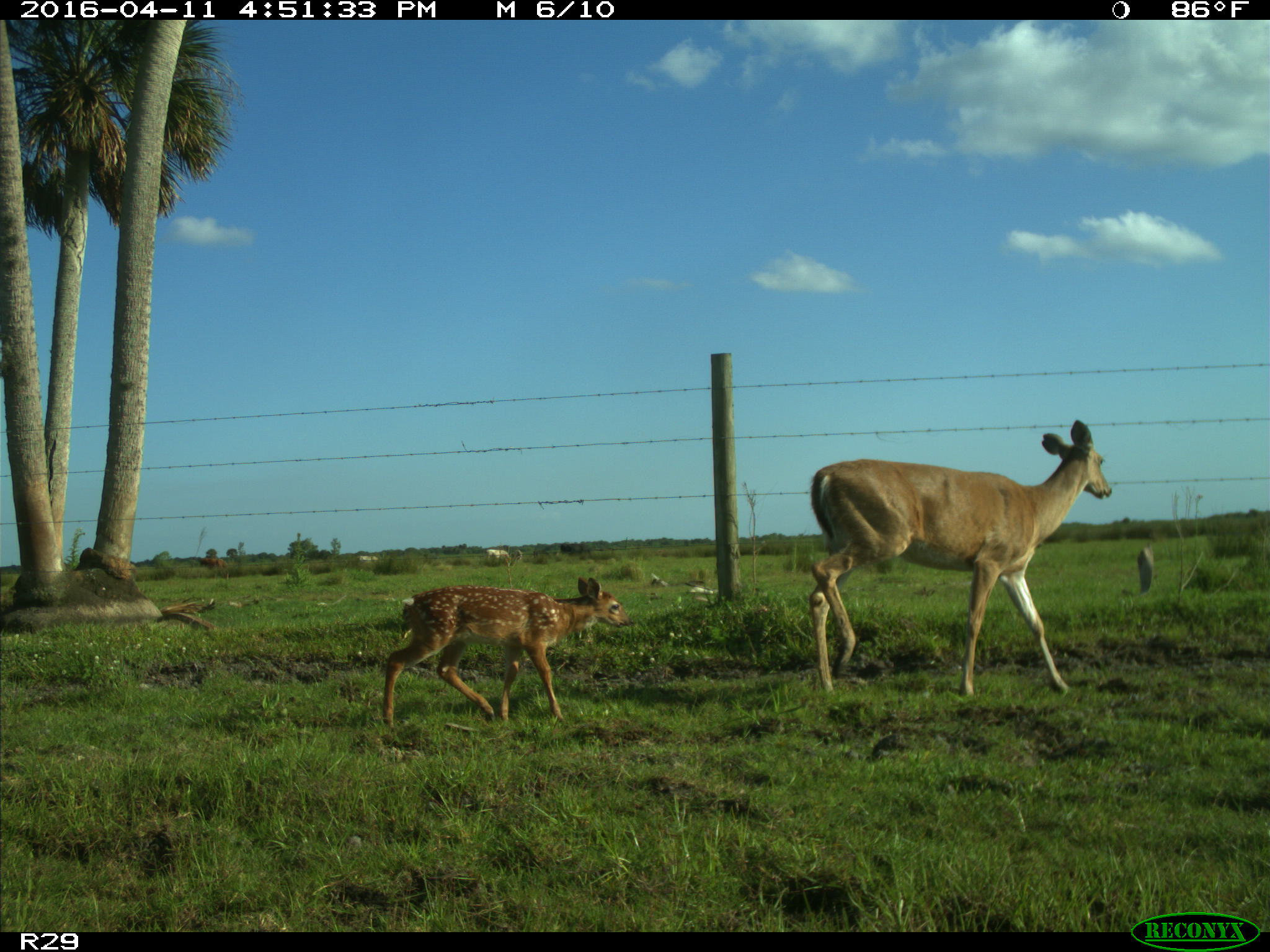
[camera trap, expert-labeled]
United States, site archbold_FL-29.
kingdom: Animalia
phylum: Chordata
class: Mammalia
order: Artiodactyla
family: Cervidae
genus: Odocoileus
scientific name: Odocoileus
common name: deer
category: unidentified deer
Unidentified deer (deer) (Odocoileus).